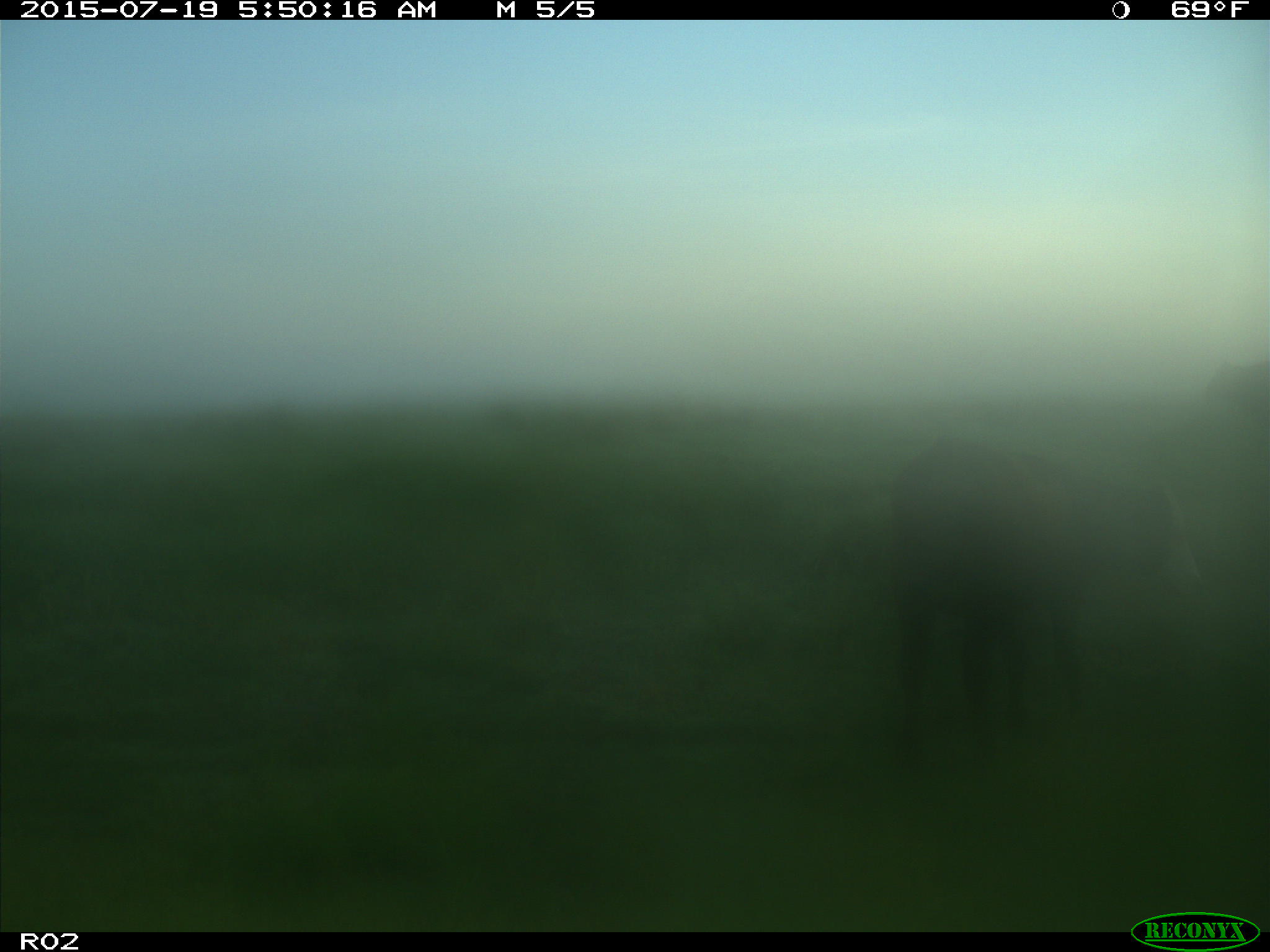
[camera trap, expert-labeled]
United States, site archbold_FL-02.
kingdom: Animalia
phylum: Chordata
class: Mammalia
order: Artiodactyla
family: Bovidae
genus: Bos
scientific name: Bos taurus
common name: domestic cow